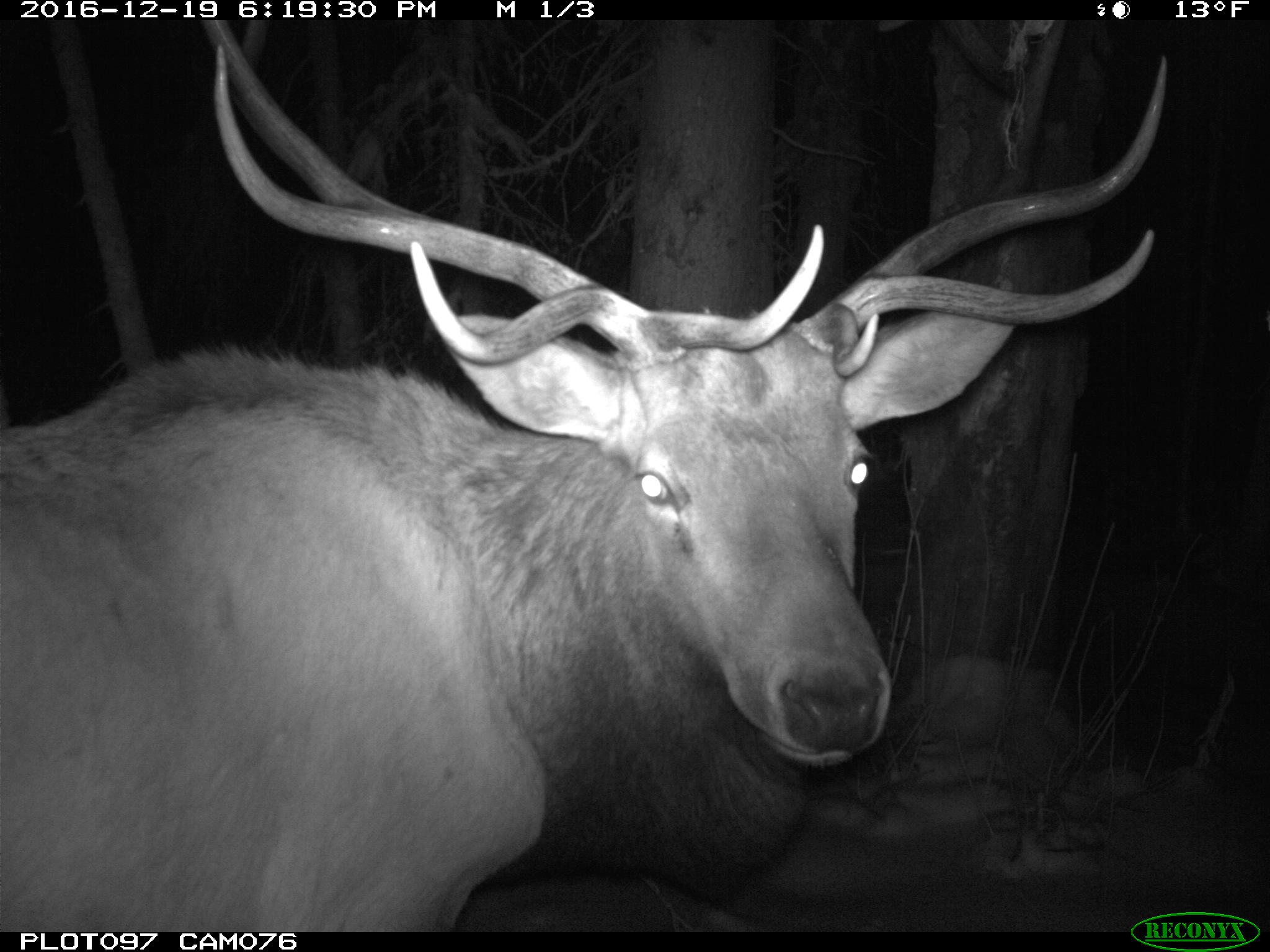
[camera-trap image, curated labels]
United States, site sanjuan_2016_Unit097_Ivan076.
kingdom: Animalia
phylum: Chordata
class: Mammalia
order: Artiodactyla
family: Cervidae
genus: Cervus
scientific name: Cervus elaphus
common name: red deer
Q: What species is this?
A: Cervus elaphus (red deer).